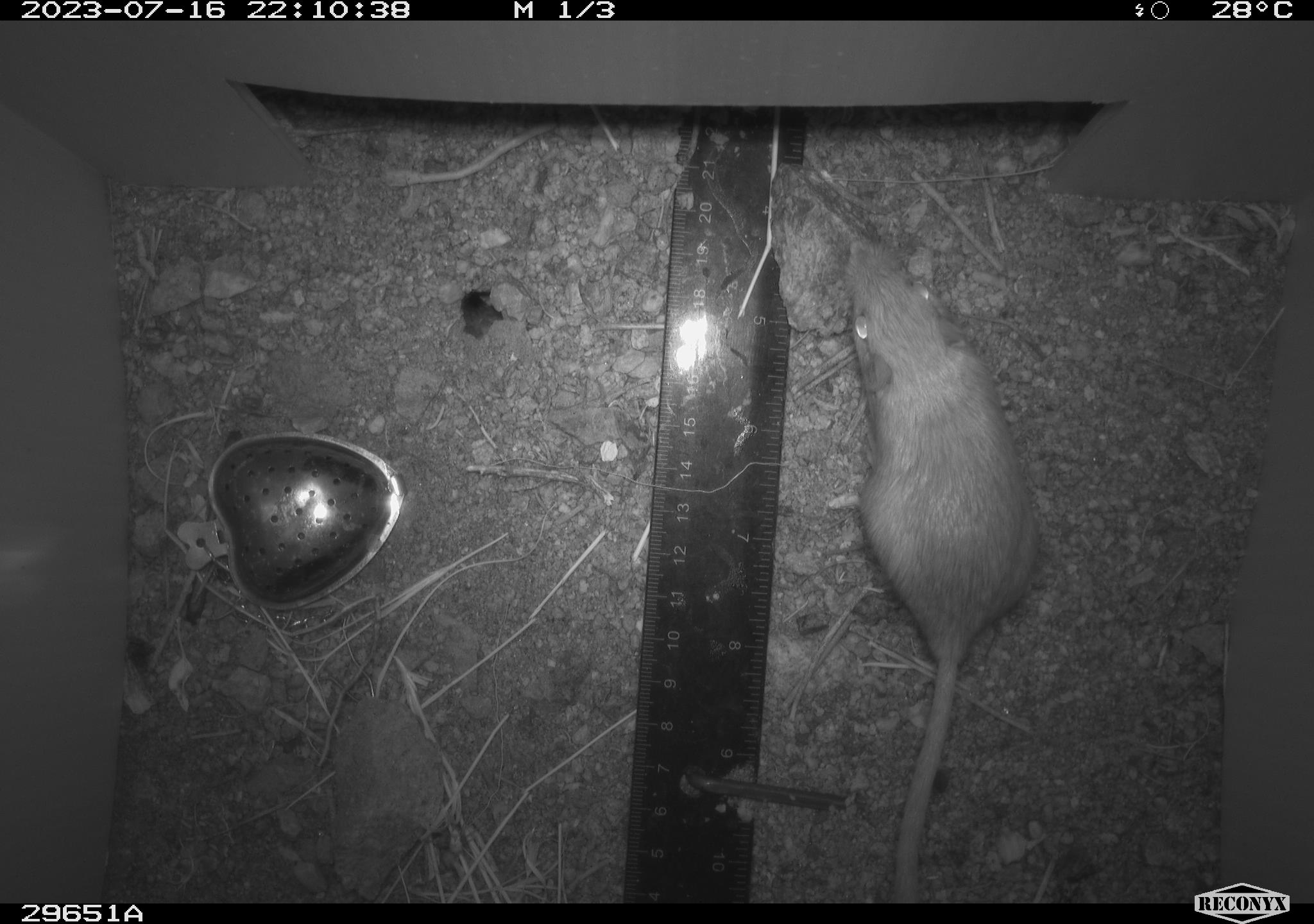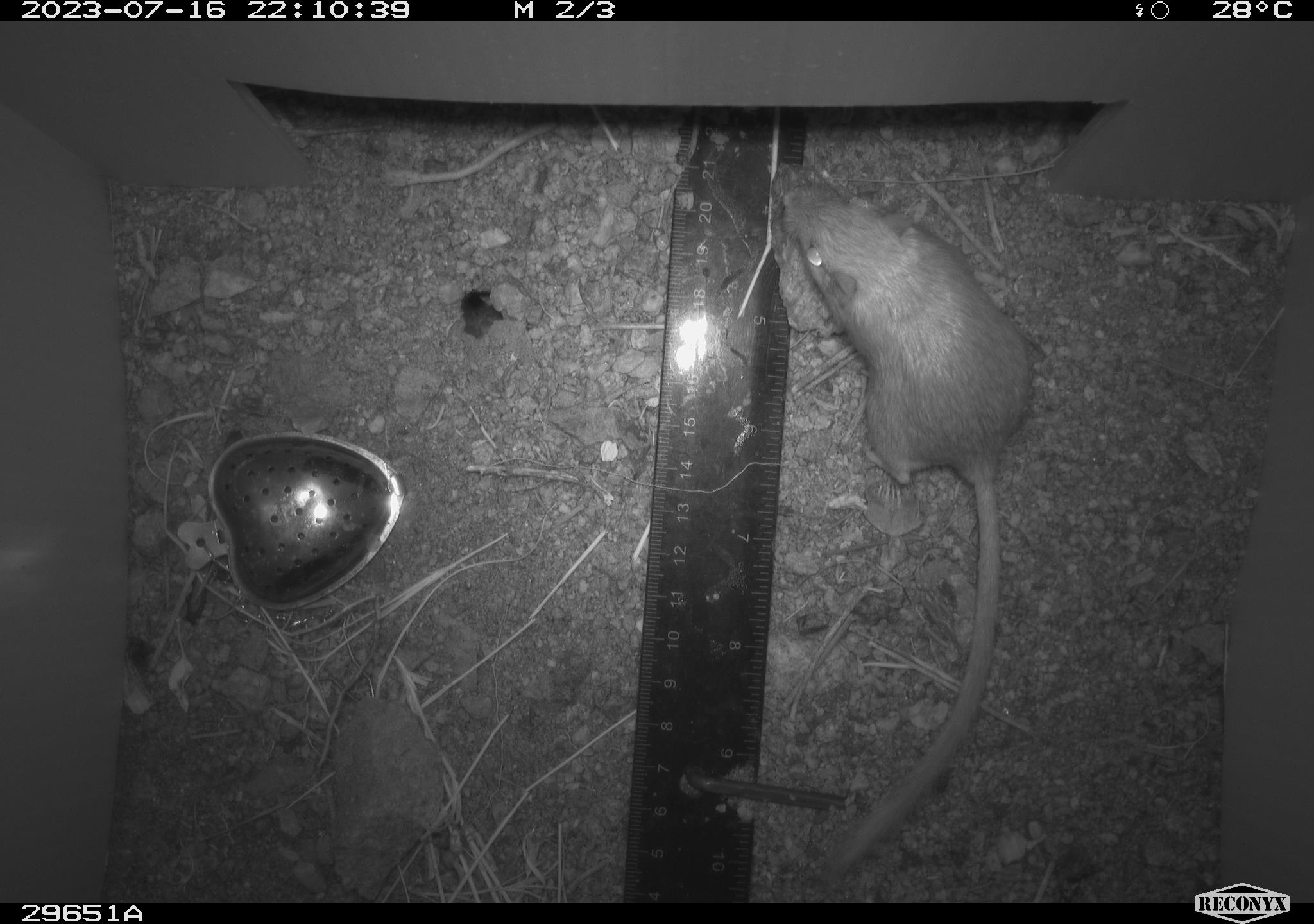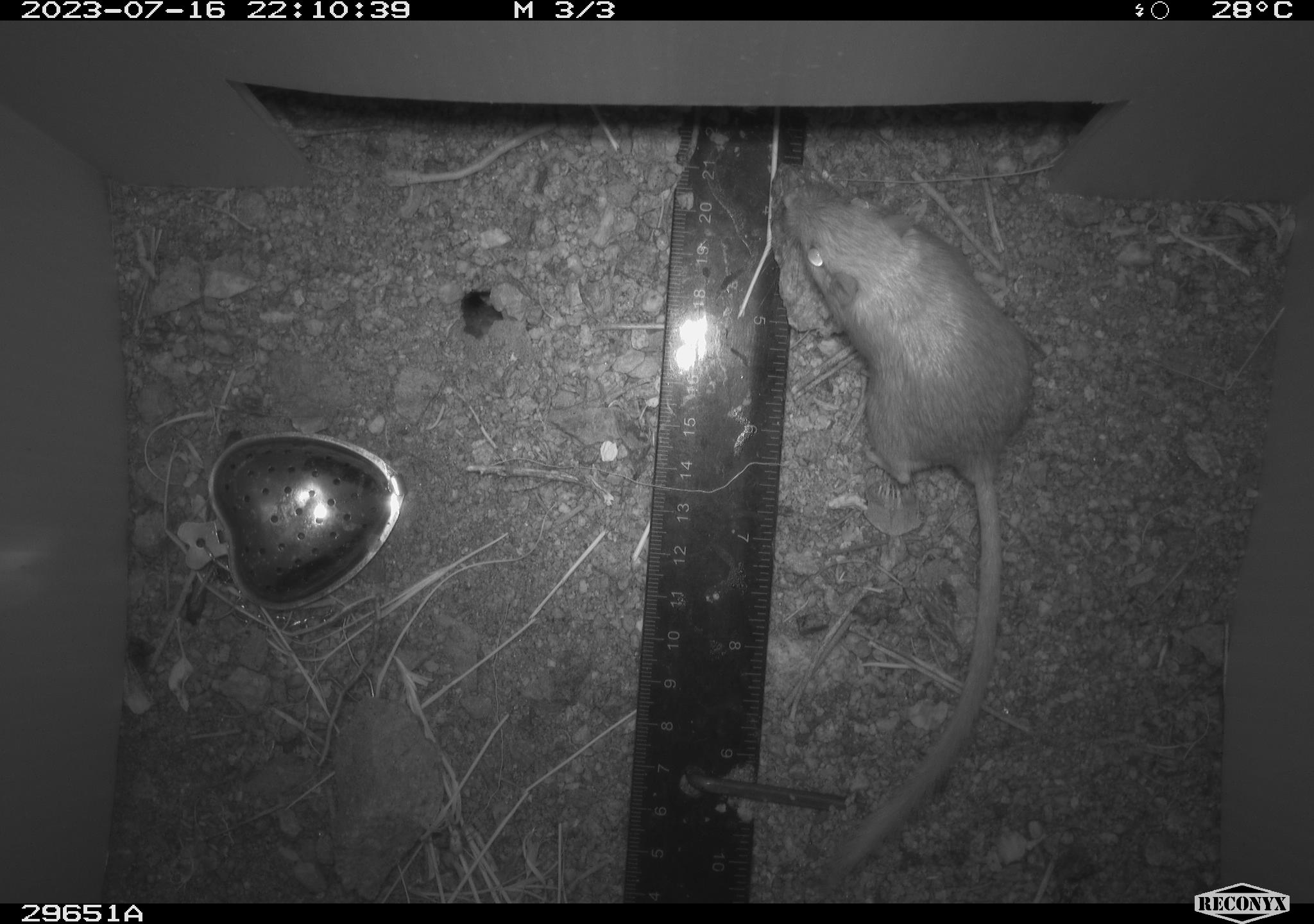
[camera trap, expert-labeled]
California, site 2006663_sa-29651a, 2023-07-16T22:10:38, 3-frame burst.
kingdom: Animalia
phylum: Chordata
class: Mammalia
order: Rodentia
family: Heteromyidae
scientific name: Heteromyidae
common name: kangaroo rats and pocket mice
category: heteromyidae family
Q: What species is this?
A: Heteromyidae family (kangaroo rats and pocket mice) (Heteromyidae).